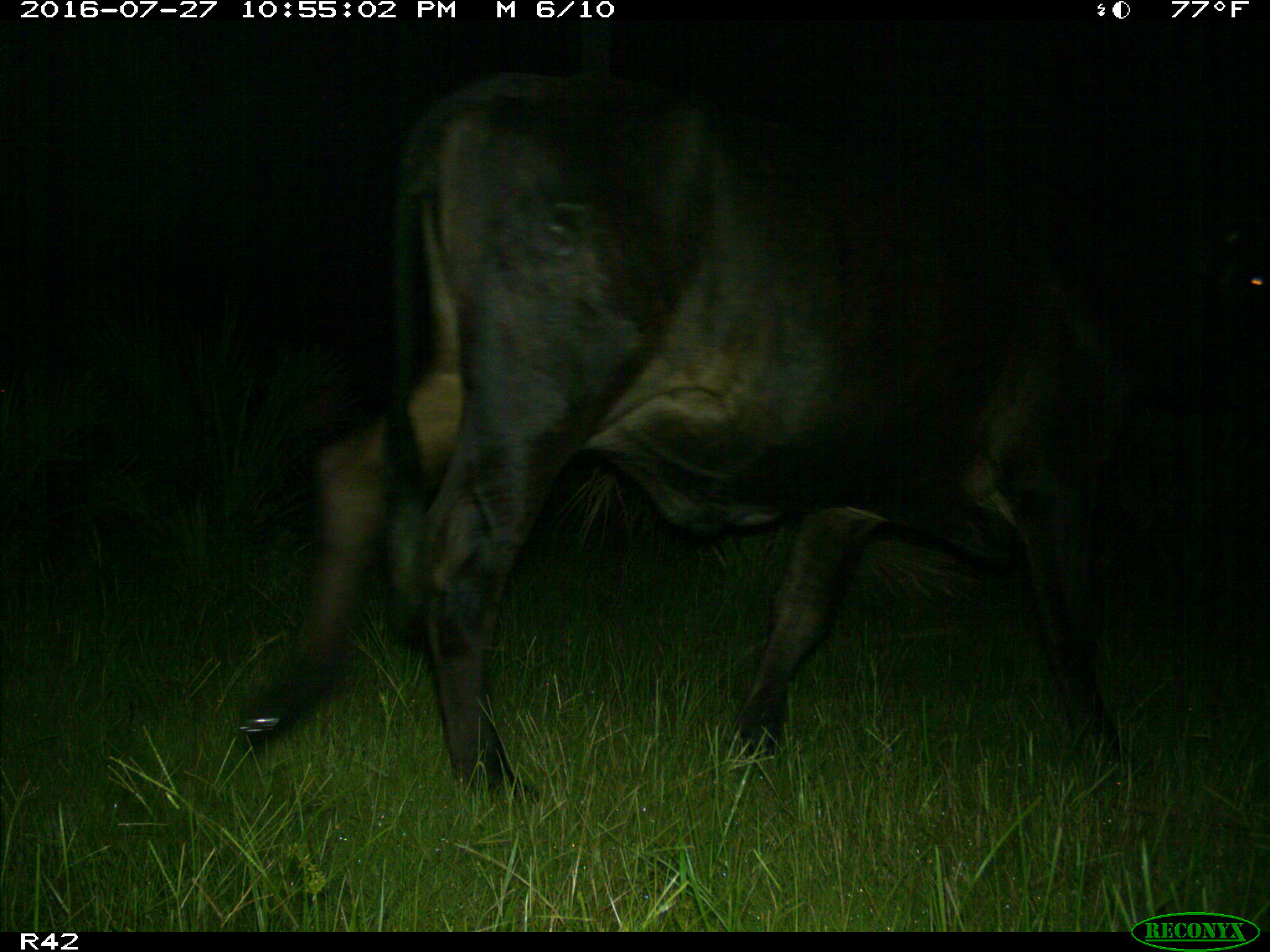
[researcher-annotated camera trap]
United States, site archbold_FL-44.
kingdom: Animalia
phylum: Chordata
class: Mammalia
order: Artiodactyla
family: Bovidae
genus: Bos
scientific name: Bos taurus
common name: domestic cow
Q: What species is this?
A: Bos taurus (domestic cow).